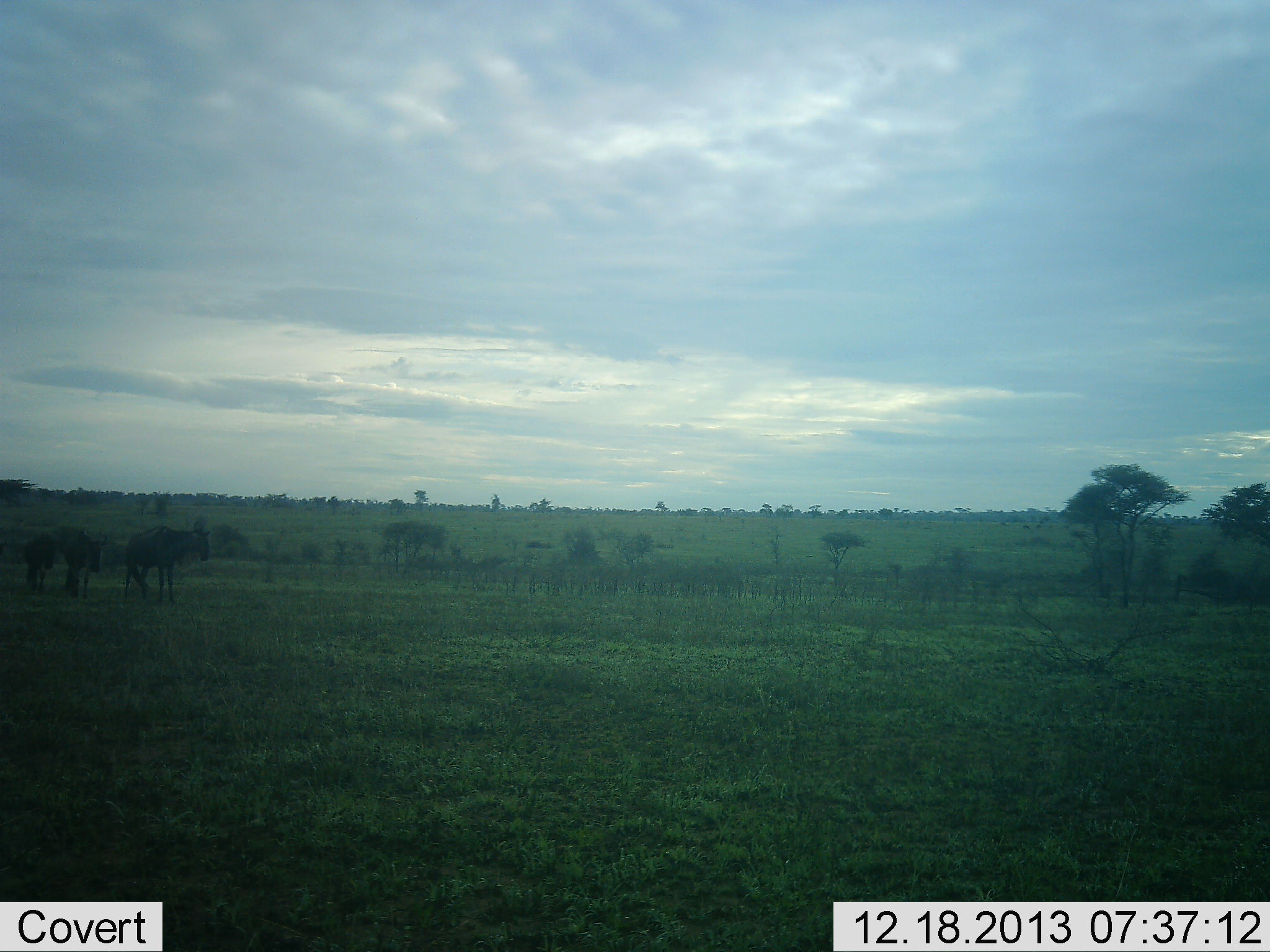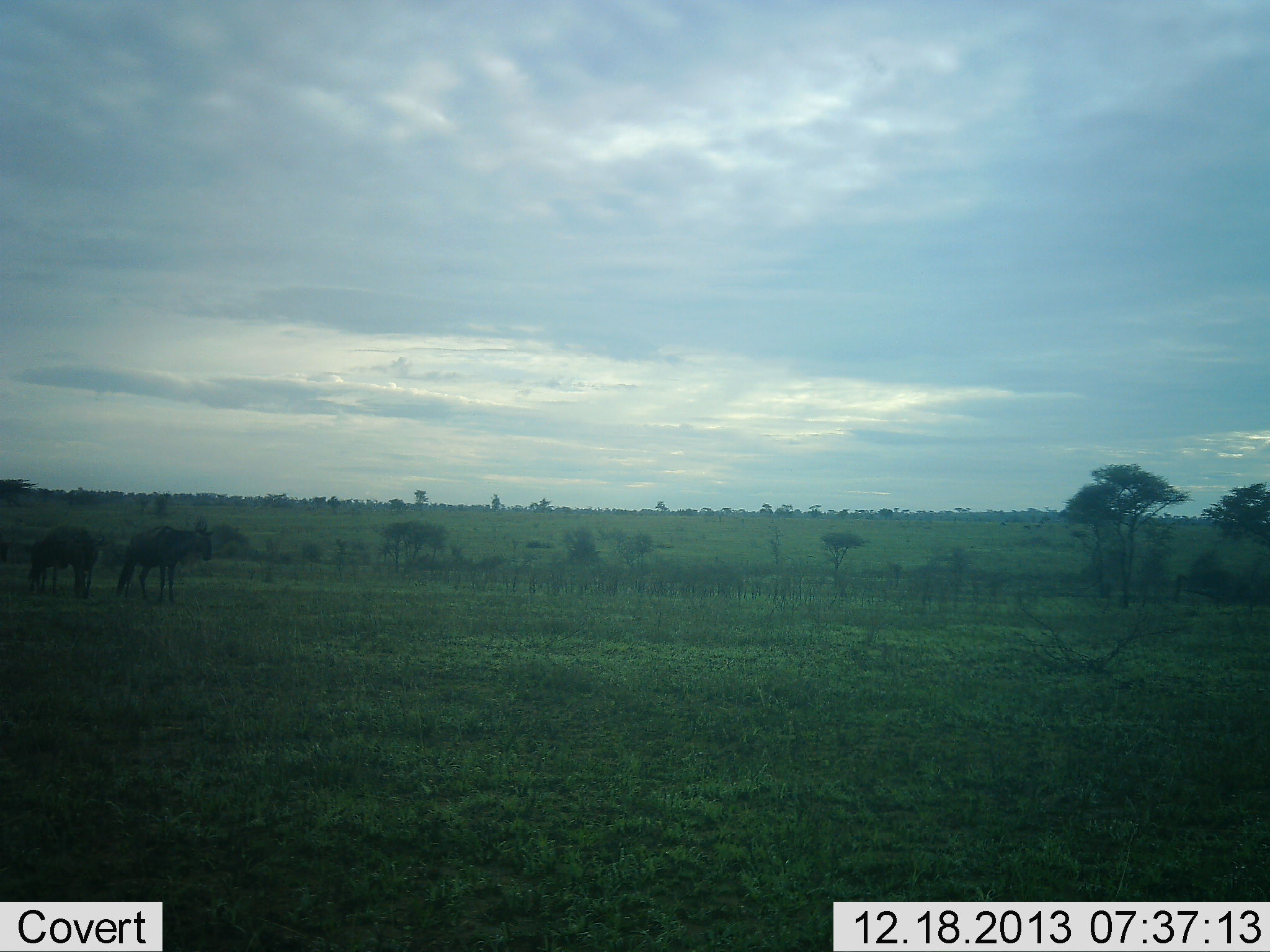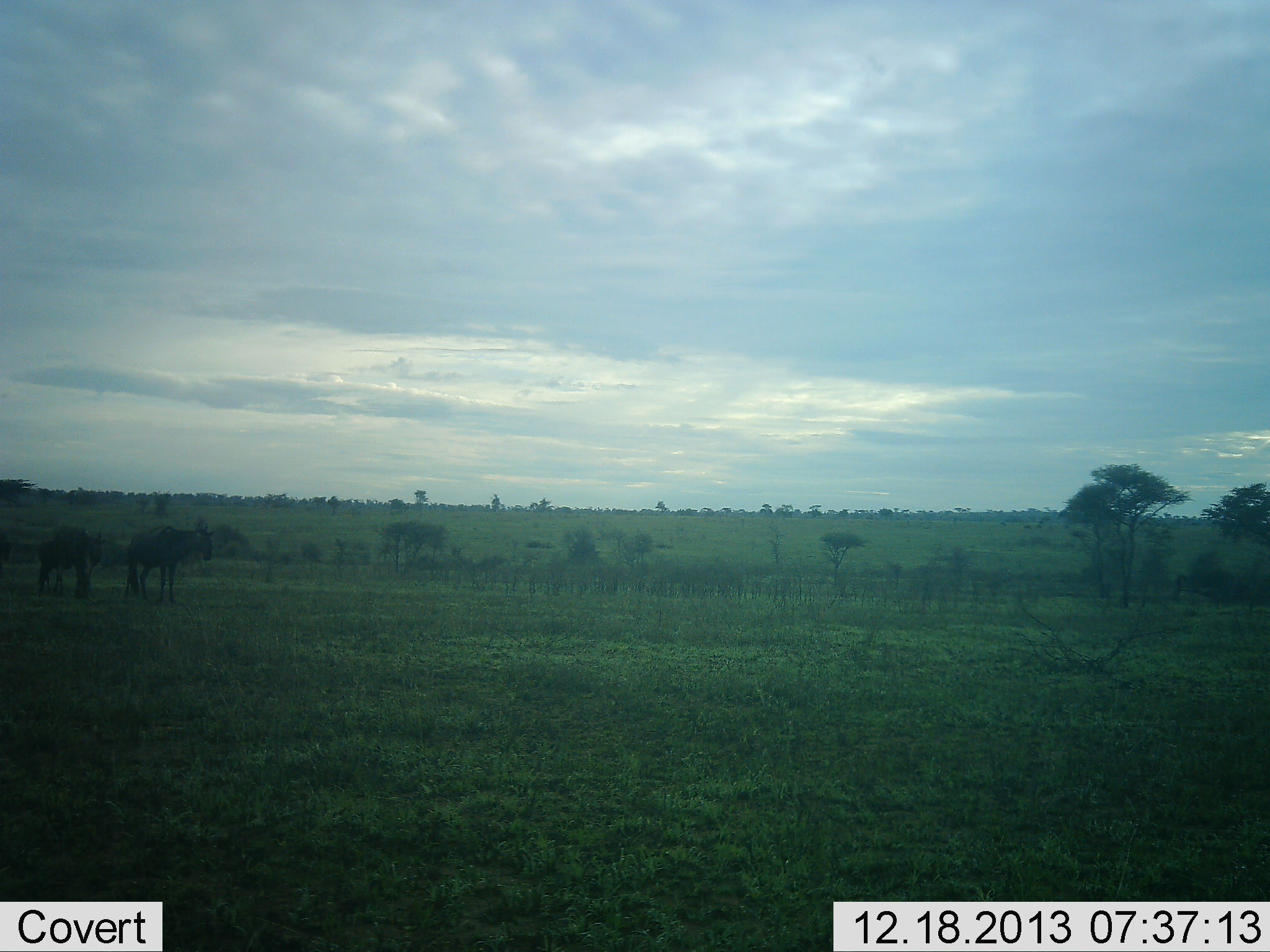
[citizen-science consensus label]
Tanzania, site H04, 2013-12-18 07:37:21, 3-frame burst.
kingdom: Animalia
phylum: Chordata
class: Mammalia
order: Artiodactyla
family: Bovidae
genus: Connochaetes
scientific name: Connochaetes taurinus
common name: blue wildebeest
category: wildebeest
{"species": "wildebeest (blue wildebeest) (Connochaetes taurinus)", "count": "2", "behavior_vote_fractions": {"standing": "80%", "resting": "0%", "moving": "0%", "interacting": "0%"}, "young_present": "0%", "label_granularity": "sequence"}